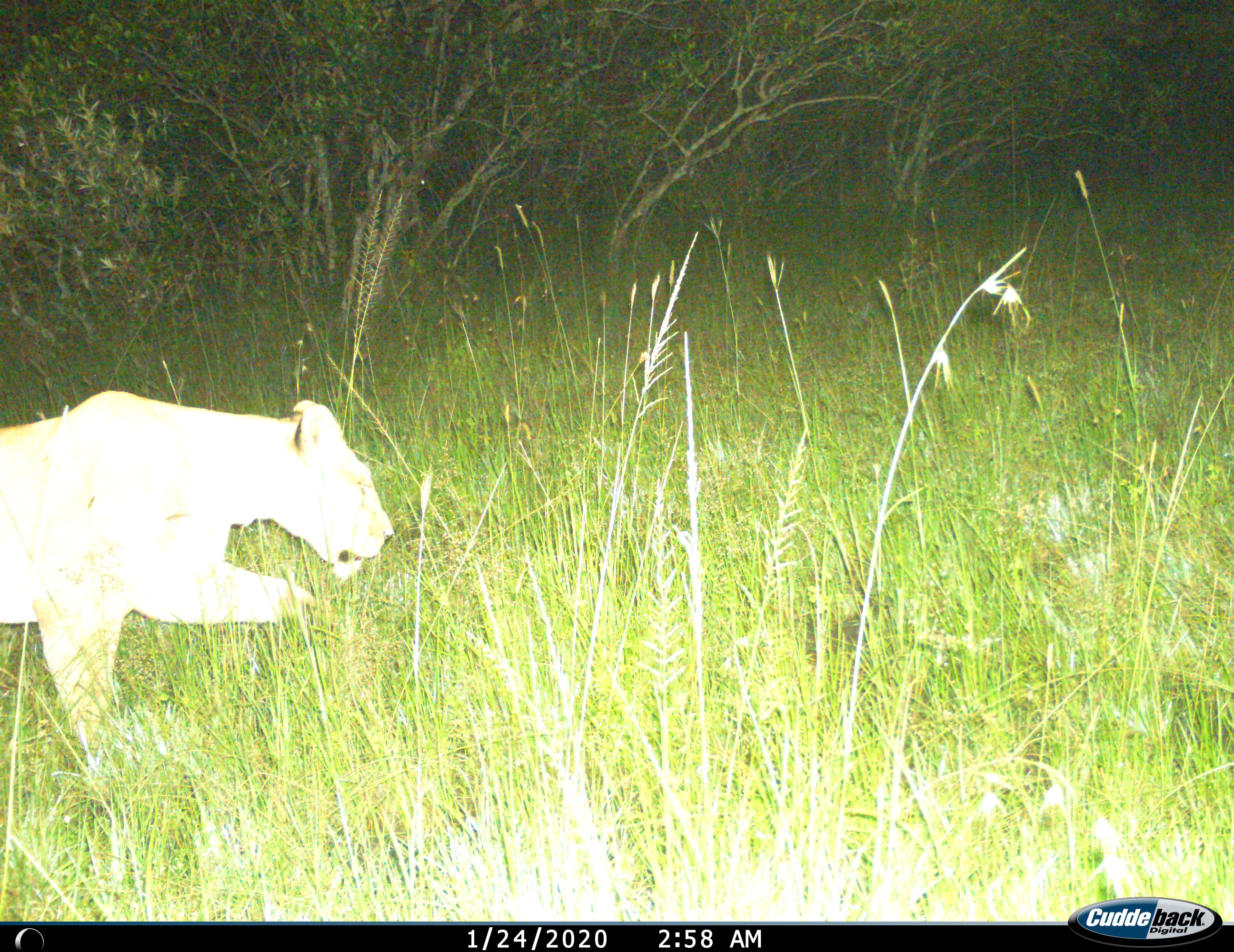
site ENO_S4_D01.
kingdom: Animalia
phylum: Chordata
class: Mammalia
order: Carnivora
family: Felidae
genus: Panthera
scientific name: Panthera leo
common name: lion female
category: lionfemale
Lionfemale (lion female) (Panthera leo), count 1. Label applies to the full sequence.